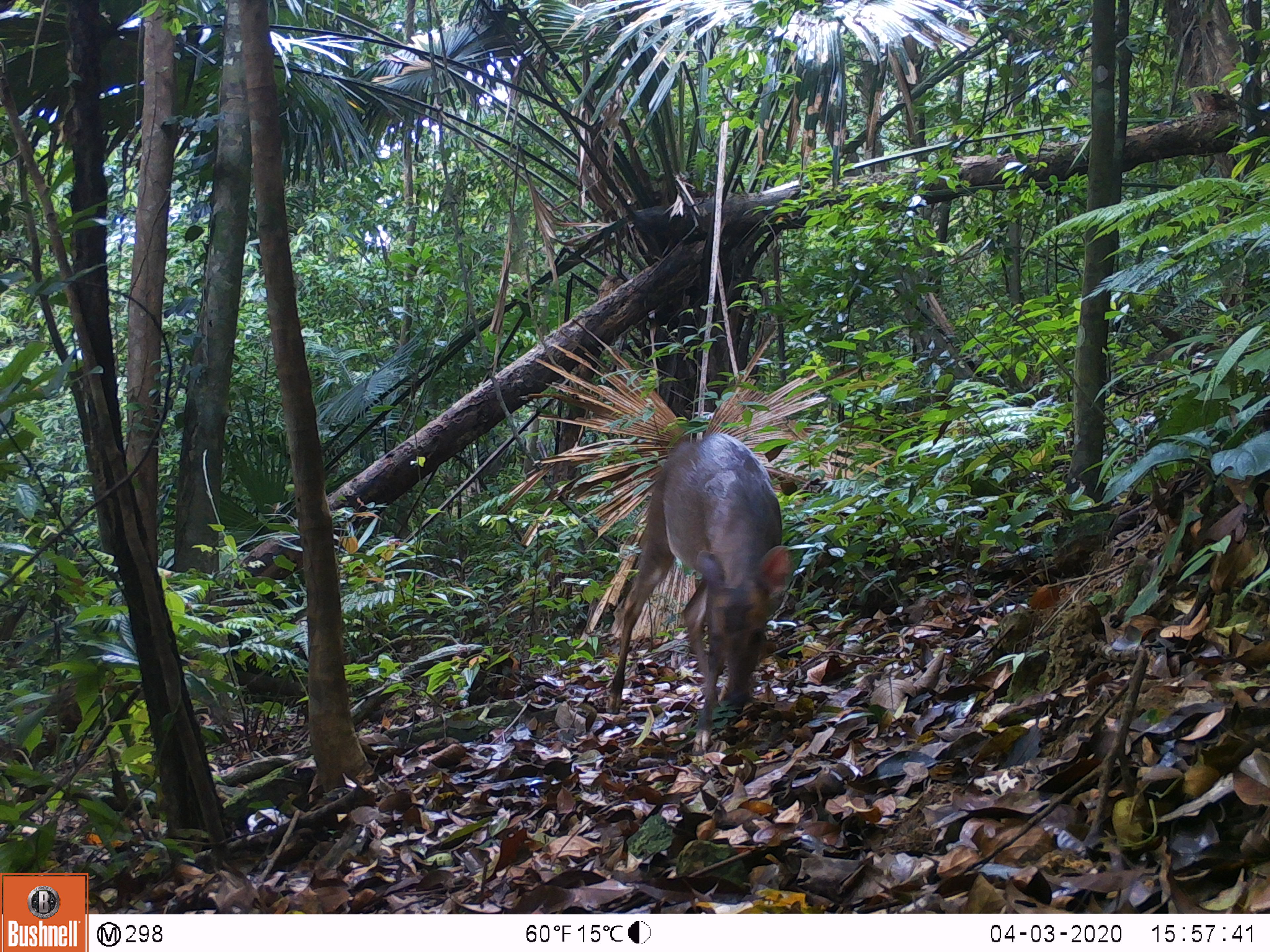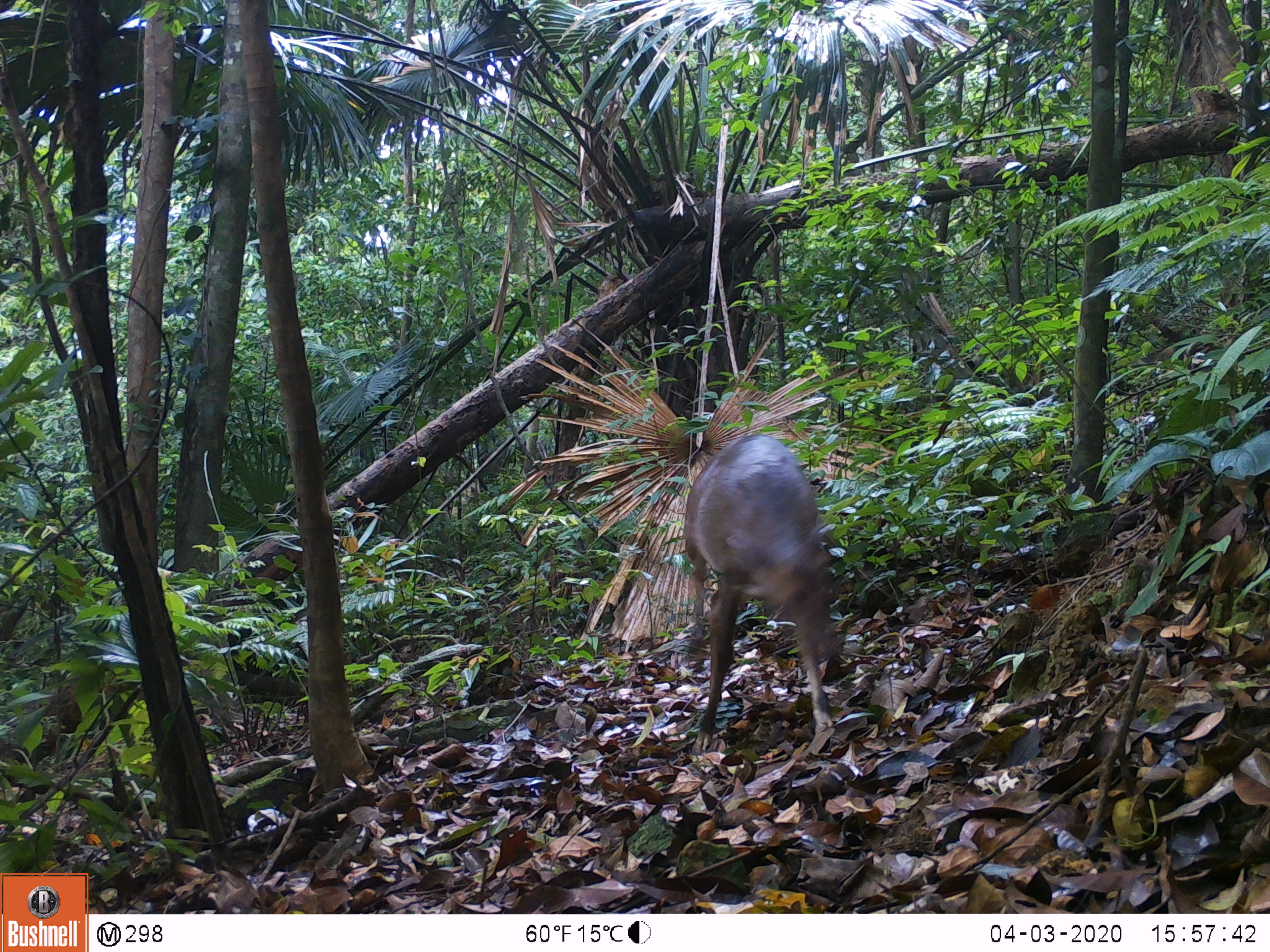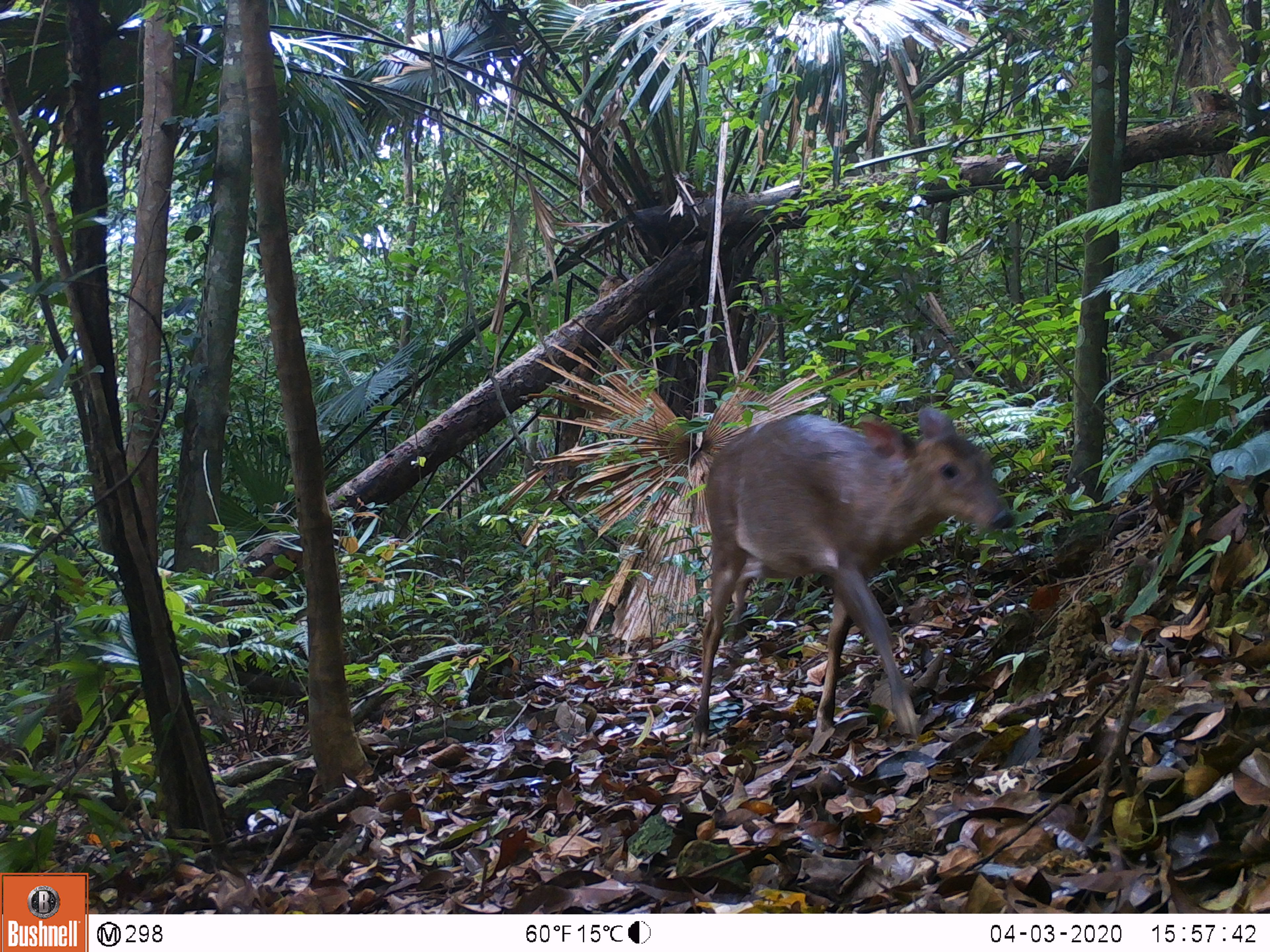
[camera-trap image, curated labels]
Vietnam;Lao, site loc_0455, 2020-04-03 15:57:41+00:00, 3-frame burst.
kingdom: Animalia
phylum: Chordata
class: Mammalia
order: Artiodactyla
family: Cervidae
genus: Muntiacus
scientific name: Muntiacus vuquangensis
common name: large-antlered muntjac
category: large antlered muntjac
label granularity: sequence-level